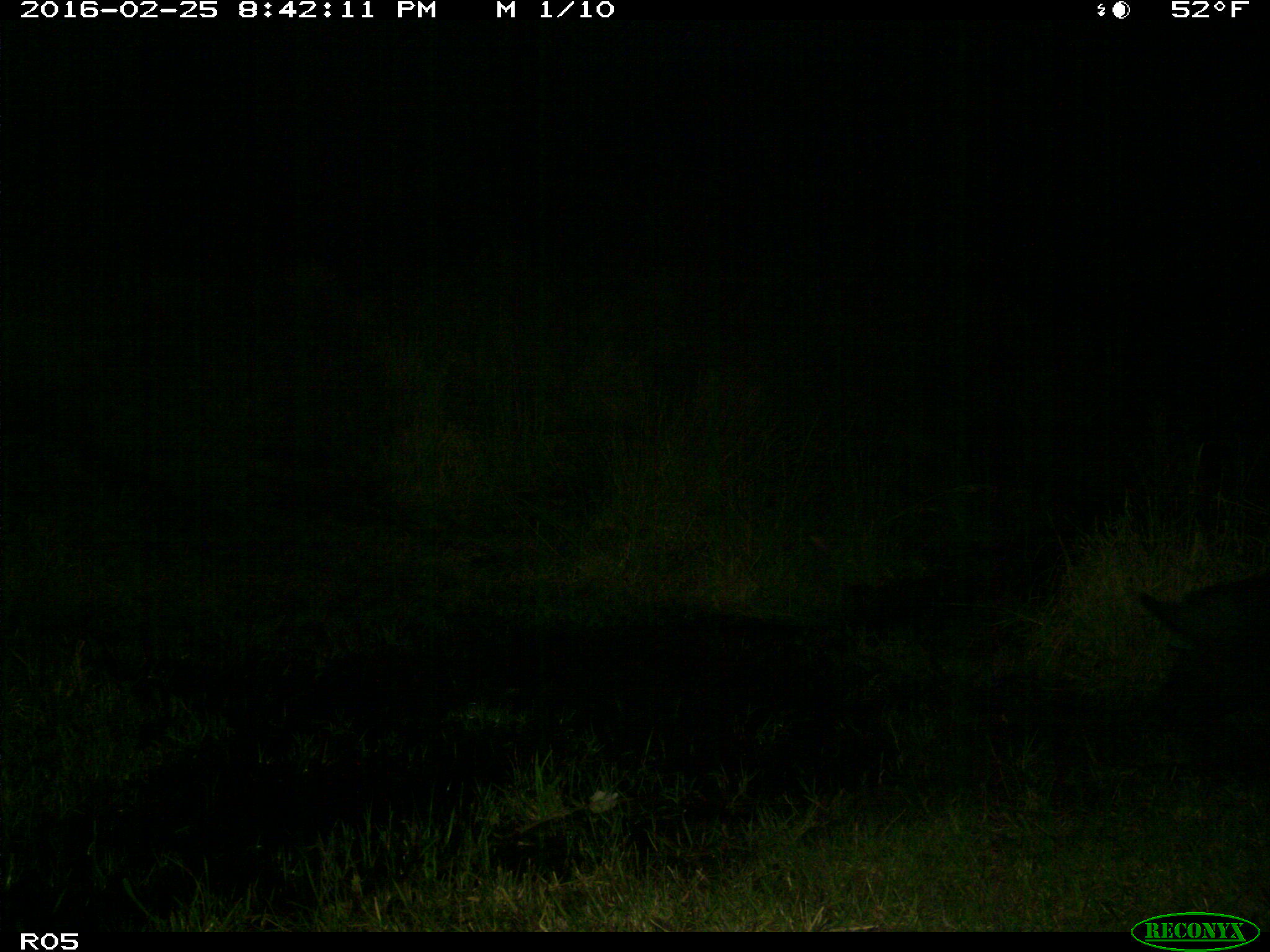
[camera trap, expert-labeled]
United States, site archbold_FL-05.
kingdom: Animalia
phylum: Chordata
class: Mammalia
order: Artiodactyla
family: Suidae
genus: Sus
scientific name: Sus scrofa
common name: wild boar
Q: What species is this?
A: Sus scrofa (wild boar).